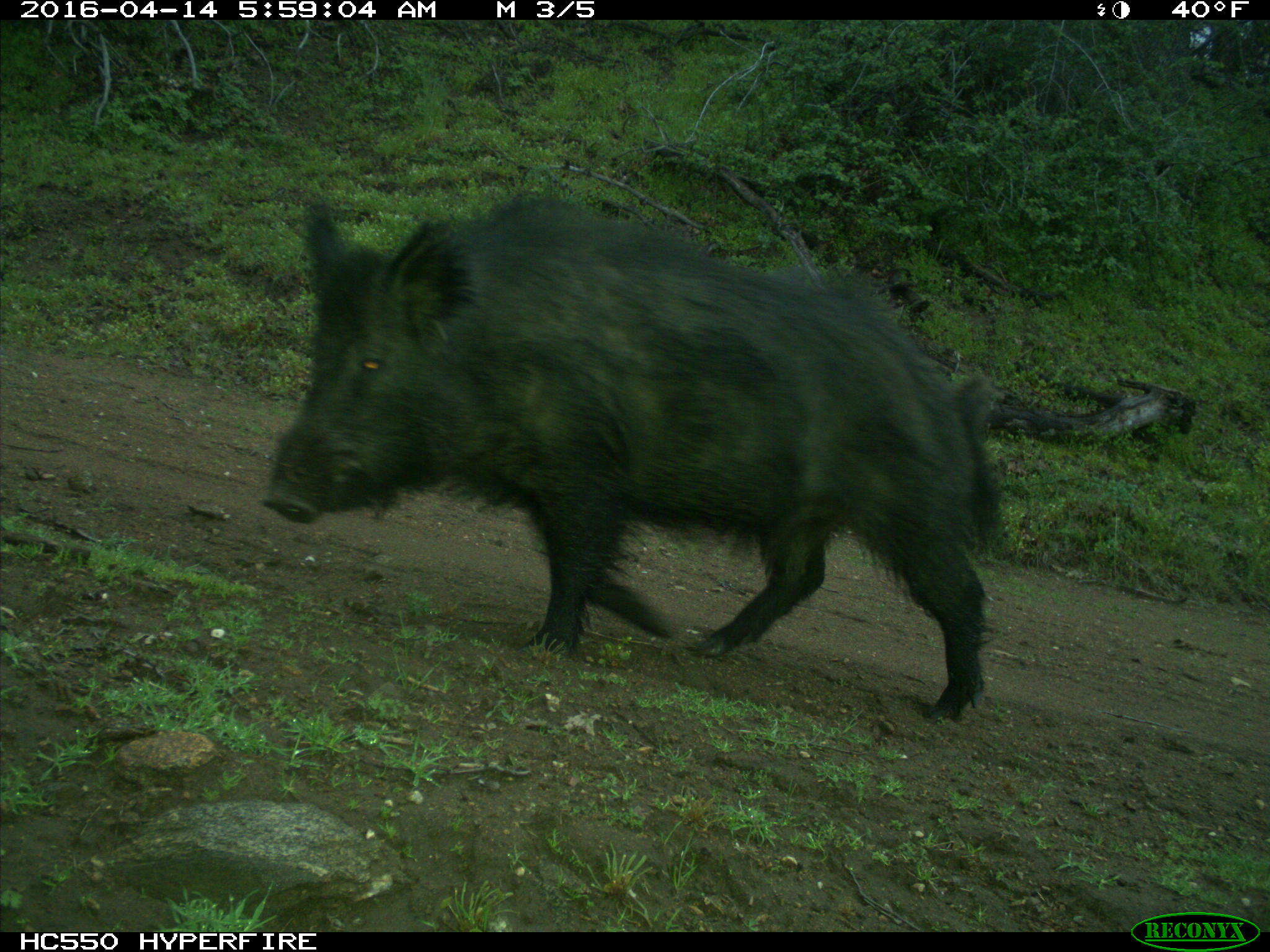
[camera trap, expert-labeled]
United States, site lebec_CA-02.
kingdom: Animalia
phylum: Chordata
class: Mammalia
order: Artiodactyla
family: Suidae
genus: Sus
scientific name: Sus scrofa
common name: wild boar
Sus scrofa (wild boar).